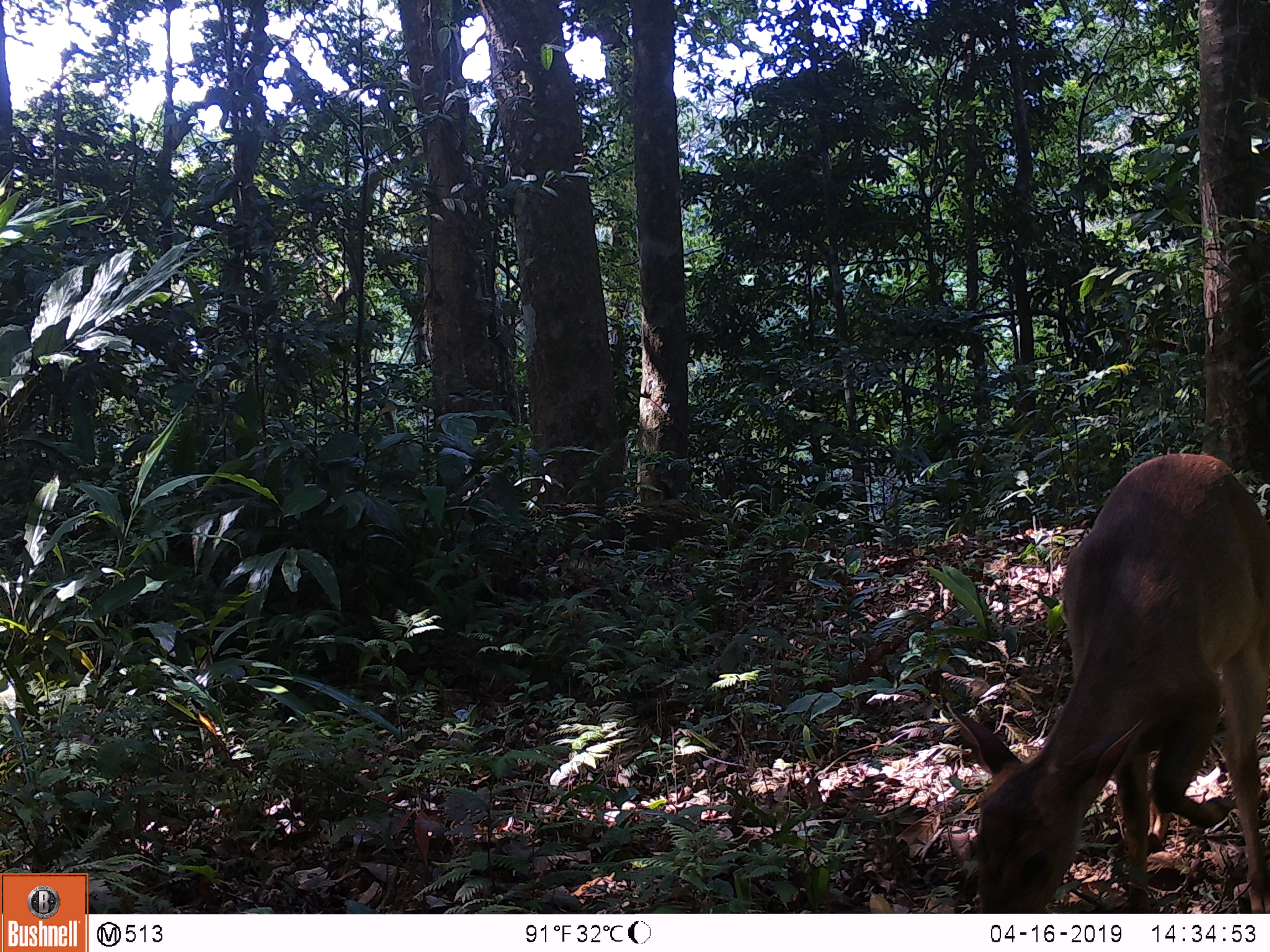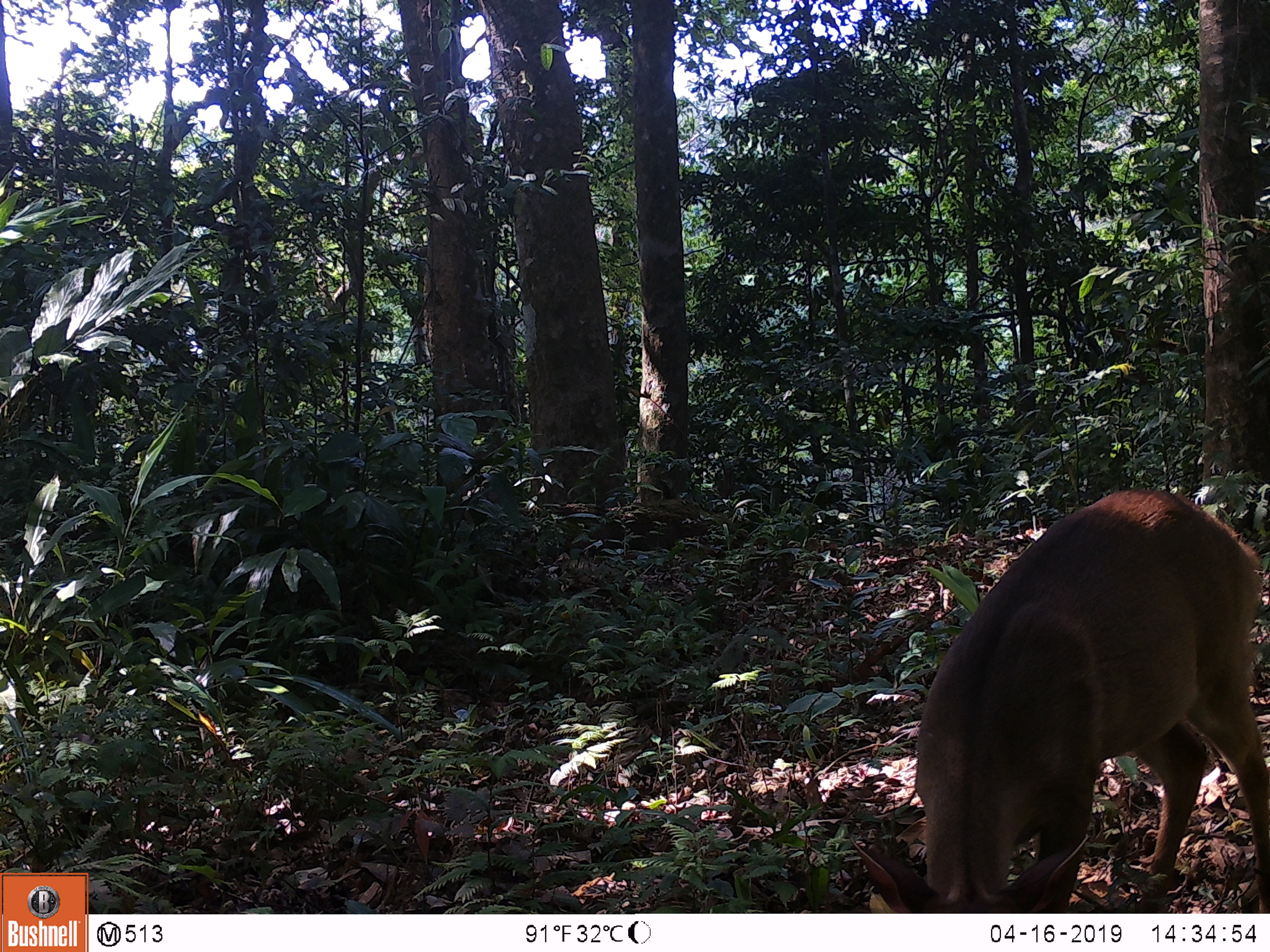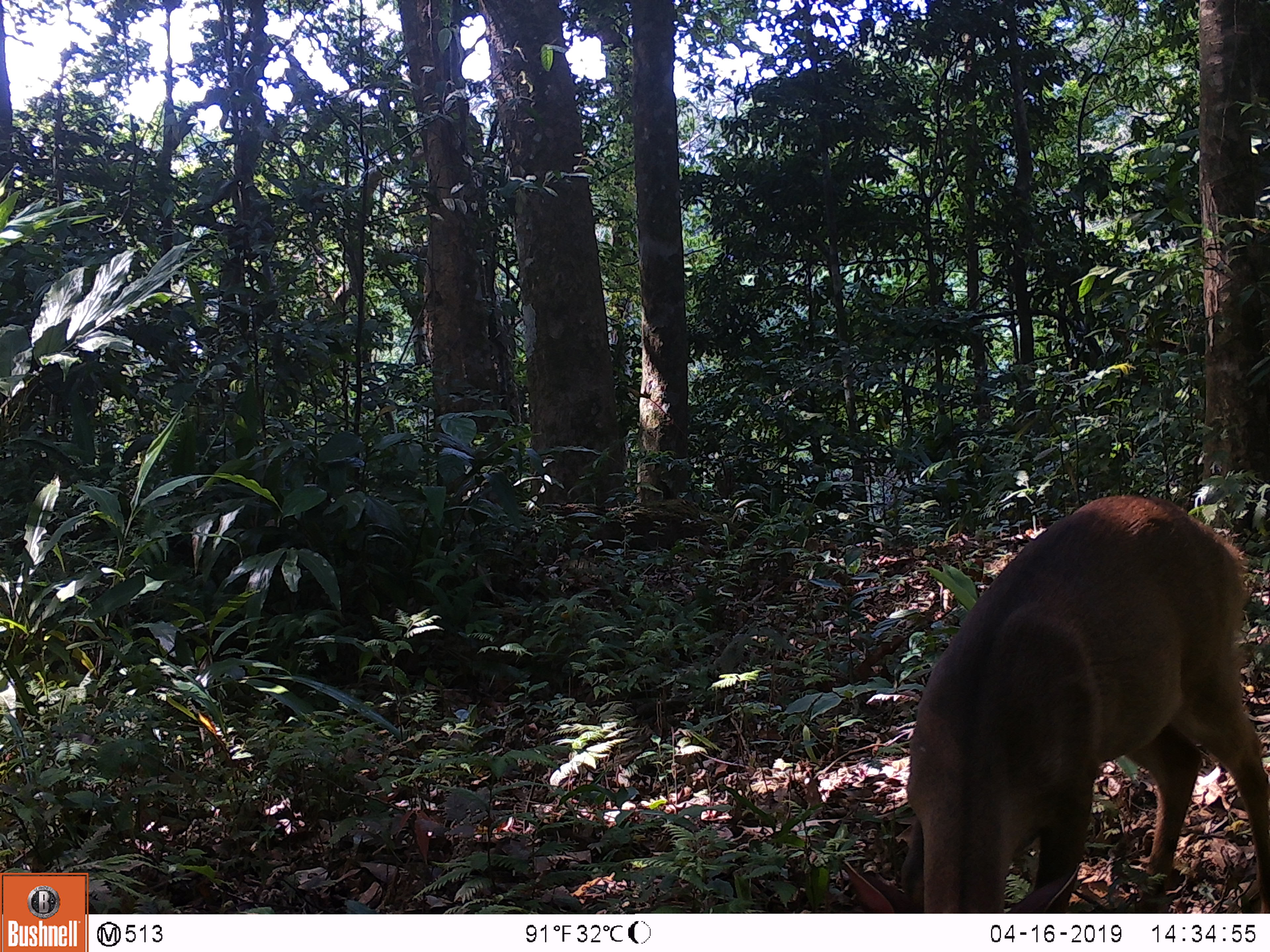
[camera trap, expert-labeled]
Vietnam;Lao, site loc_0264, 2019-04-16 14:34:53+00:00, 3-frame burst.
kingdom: Animalia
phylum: Chordata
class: Mammalia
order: Artiodactyla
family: Cervidae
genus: Muntiacus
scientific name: Muntiacus vuquangensis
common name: large-antlered muntjac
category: large antlered muntjac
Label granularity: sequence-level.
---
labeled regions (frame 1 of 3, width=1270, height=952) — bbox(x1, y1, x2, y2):
large antlered muntjac: bbox(945, 452, 1270, 913)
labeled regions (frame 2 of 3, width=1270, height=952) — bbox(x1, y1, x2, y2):
large antlered muntjac: bbox(846, 489, 1270, 913)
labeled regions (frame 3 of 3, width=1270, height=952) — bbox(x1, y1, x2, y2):
large antlered muntjac: bbox(843, 491, 1270, 913)